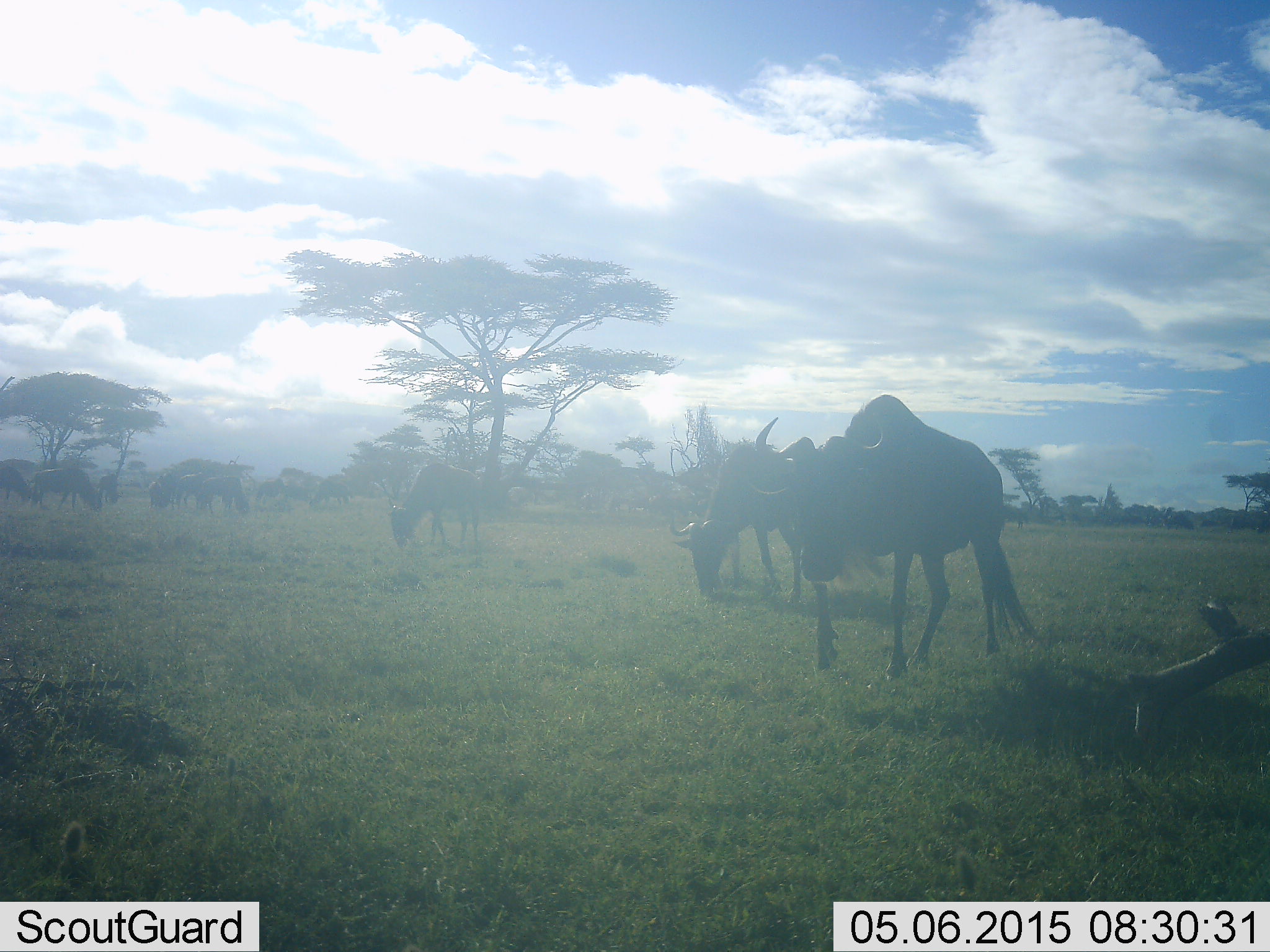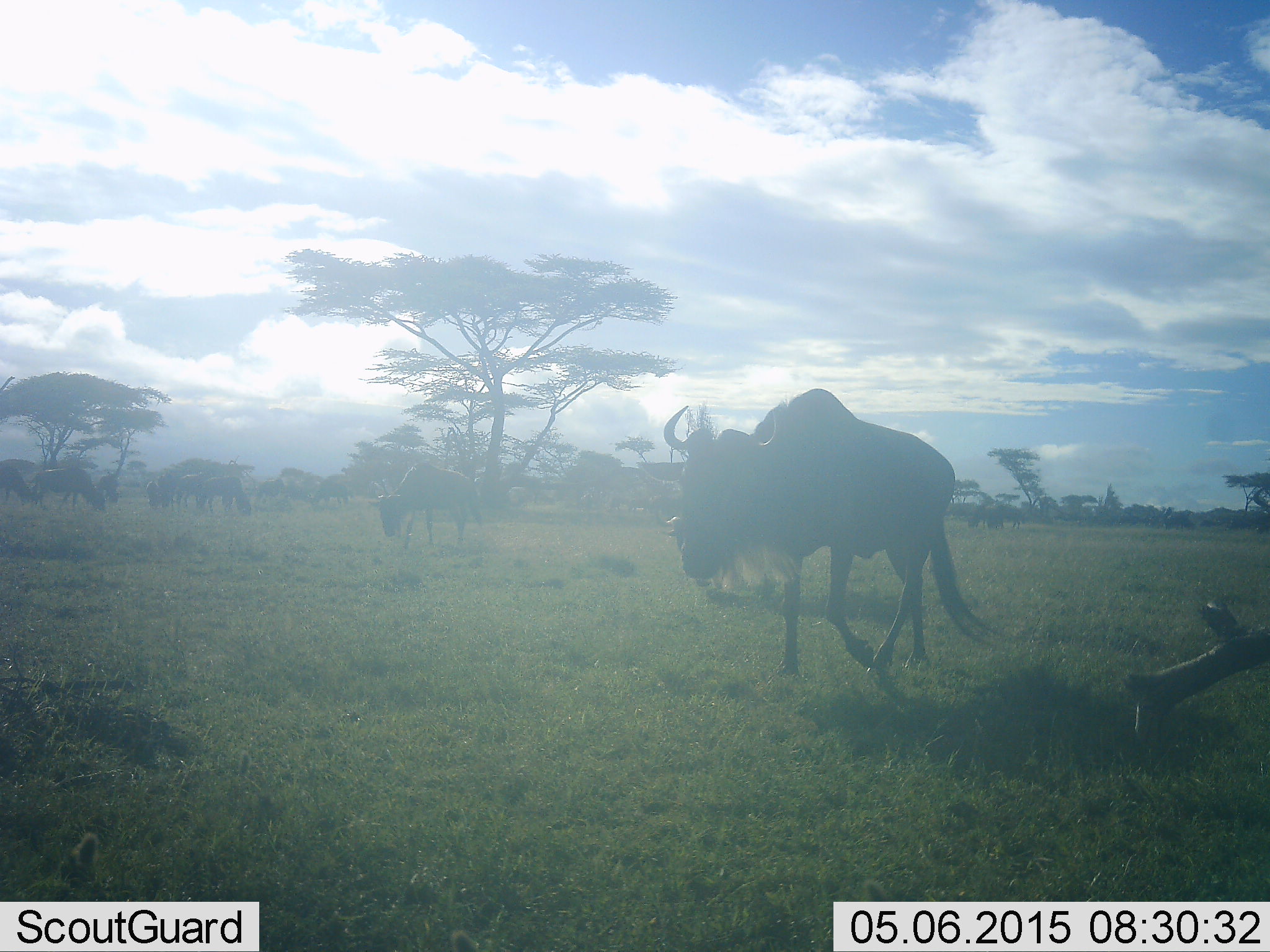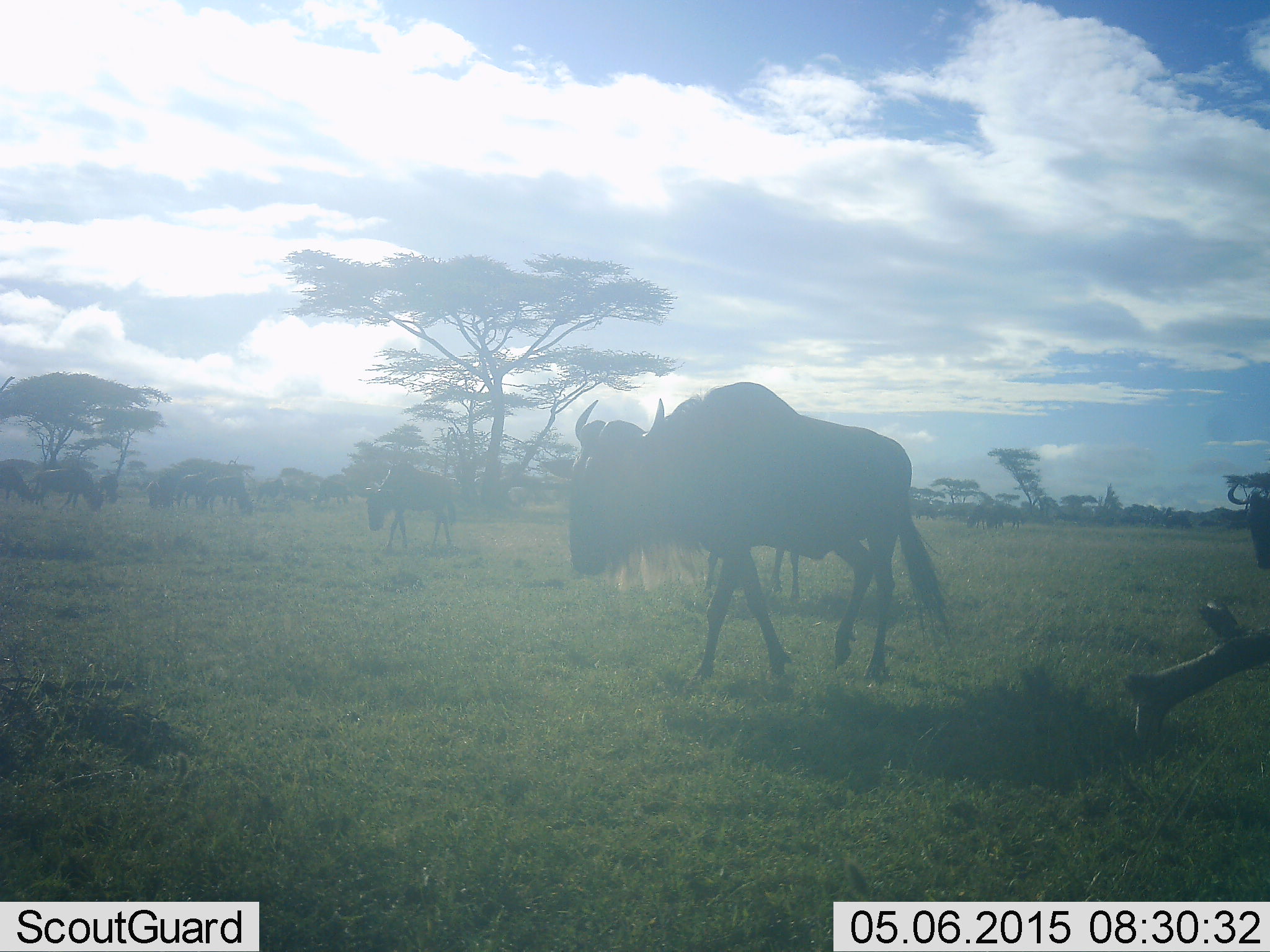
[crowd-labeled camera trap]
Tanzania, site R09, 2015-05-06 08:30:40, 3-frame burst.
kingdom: Animalia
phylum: Chordata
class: Mammalia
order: Artiodactyla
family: Bovidae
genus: Connochaetes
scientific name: Connochaetes taurinus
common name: blue wildebeest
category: wildebeest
Wildebeest (blue wildebeest) (Connochaetes taurinus), count 9. Behavior (volunteer vote fractions): standing 60%, resting 0%, moving 100%, interacting 0%. Young present (vote fraction): 10%. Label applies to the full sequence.